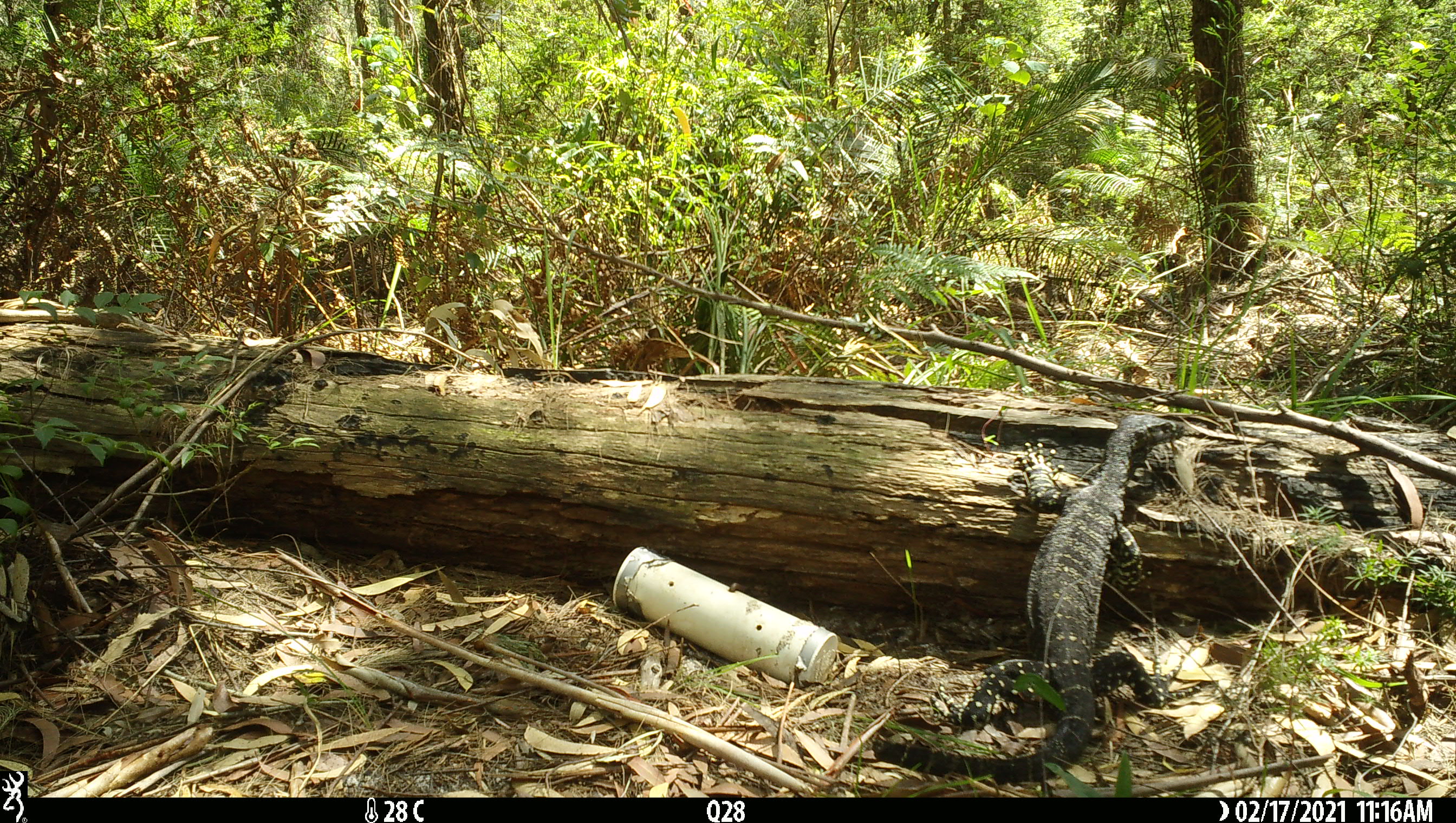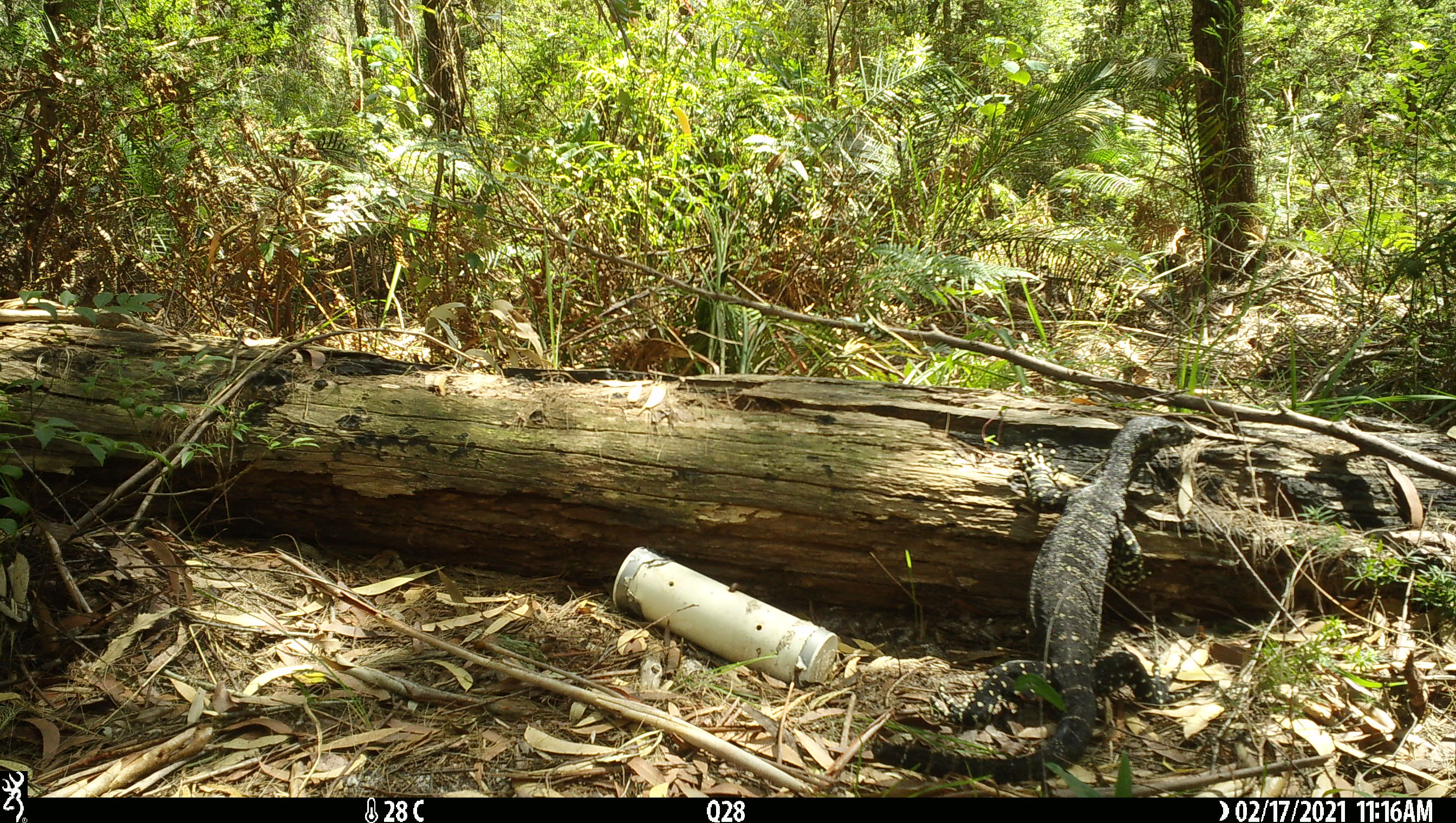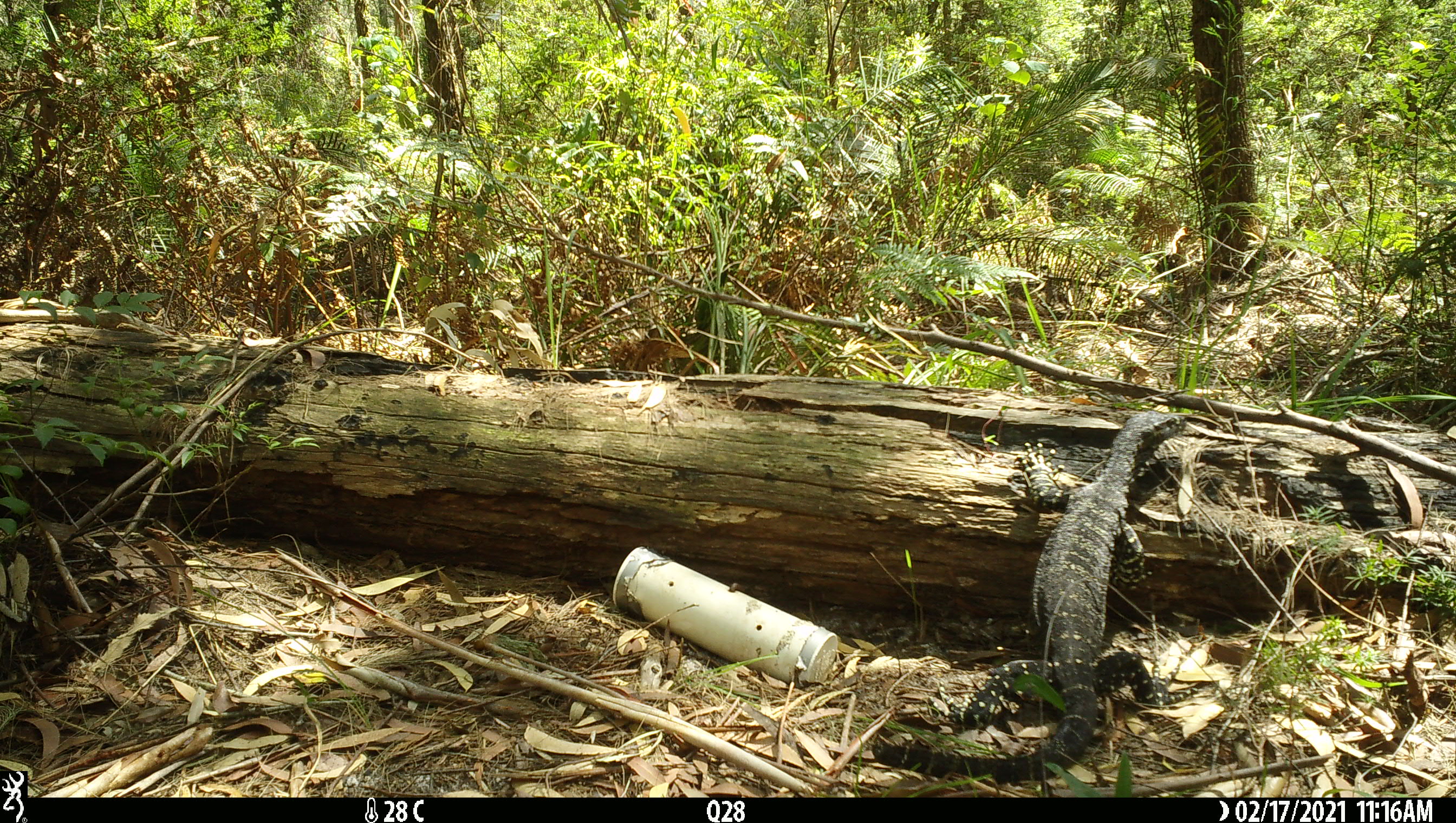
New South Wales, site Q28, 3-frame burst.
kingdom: Animalia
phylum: Chordata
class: Reptilia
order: Squamata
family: Varanidae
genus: Varanus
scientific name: Varanus varius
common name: lace monitor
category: goanna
Goanna (lace monitor) (Varanus varius).